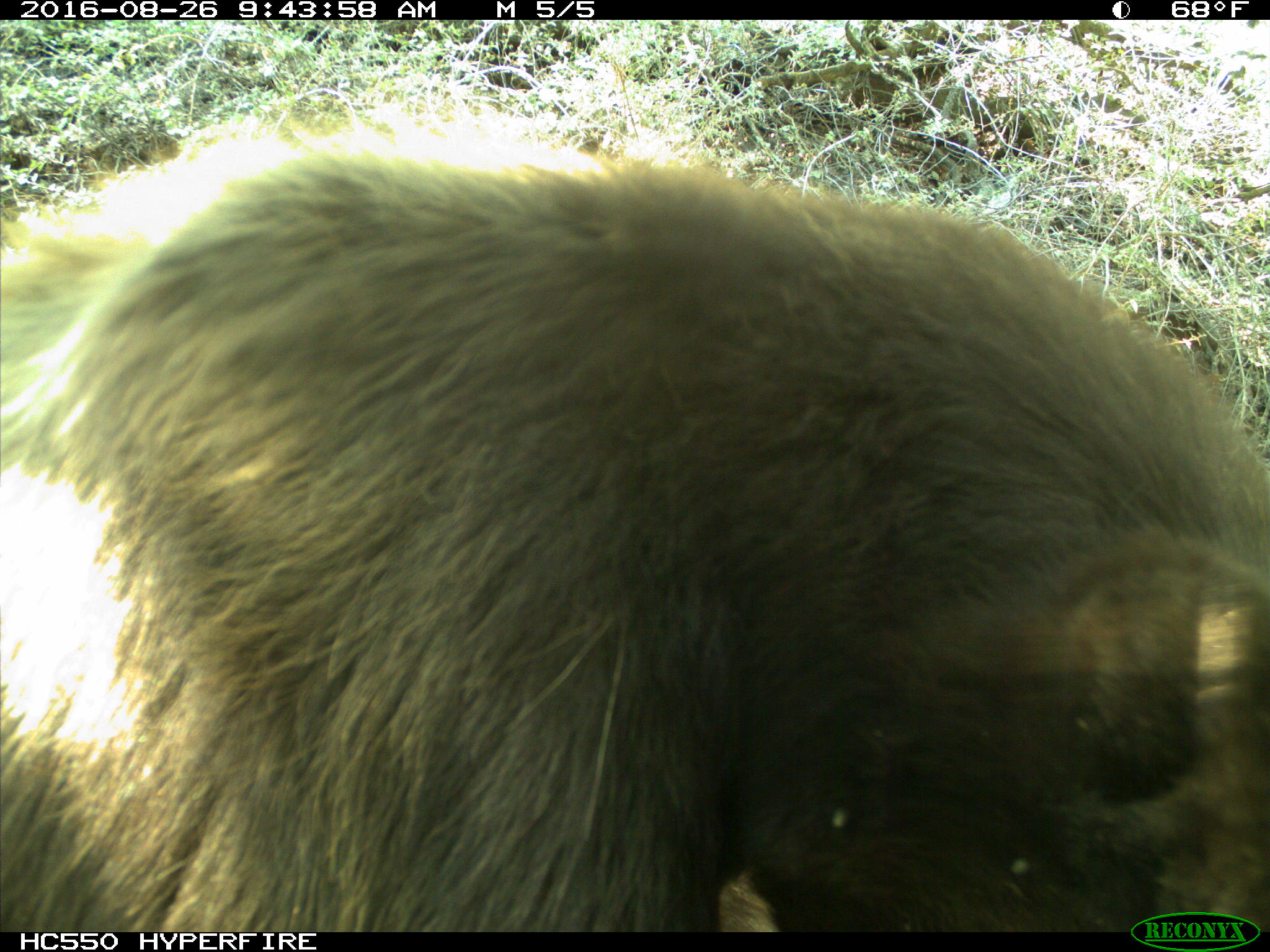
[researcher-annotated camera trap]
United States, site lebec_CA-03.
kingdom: Animalia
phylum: Chordata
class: Mammalia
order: Carnivora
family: Ursidae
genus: Ursus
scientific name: Ursus americanus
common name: american black bear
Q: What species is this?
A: Ursus americanus (american black bear).